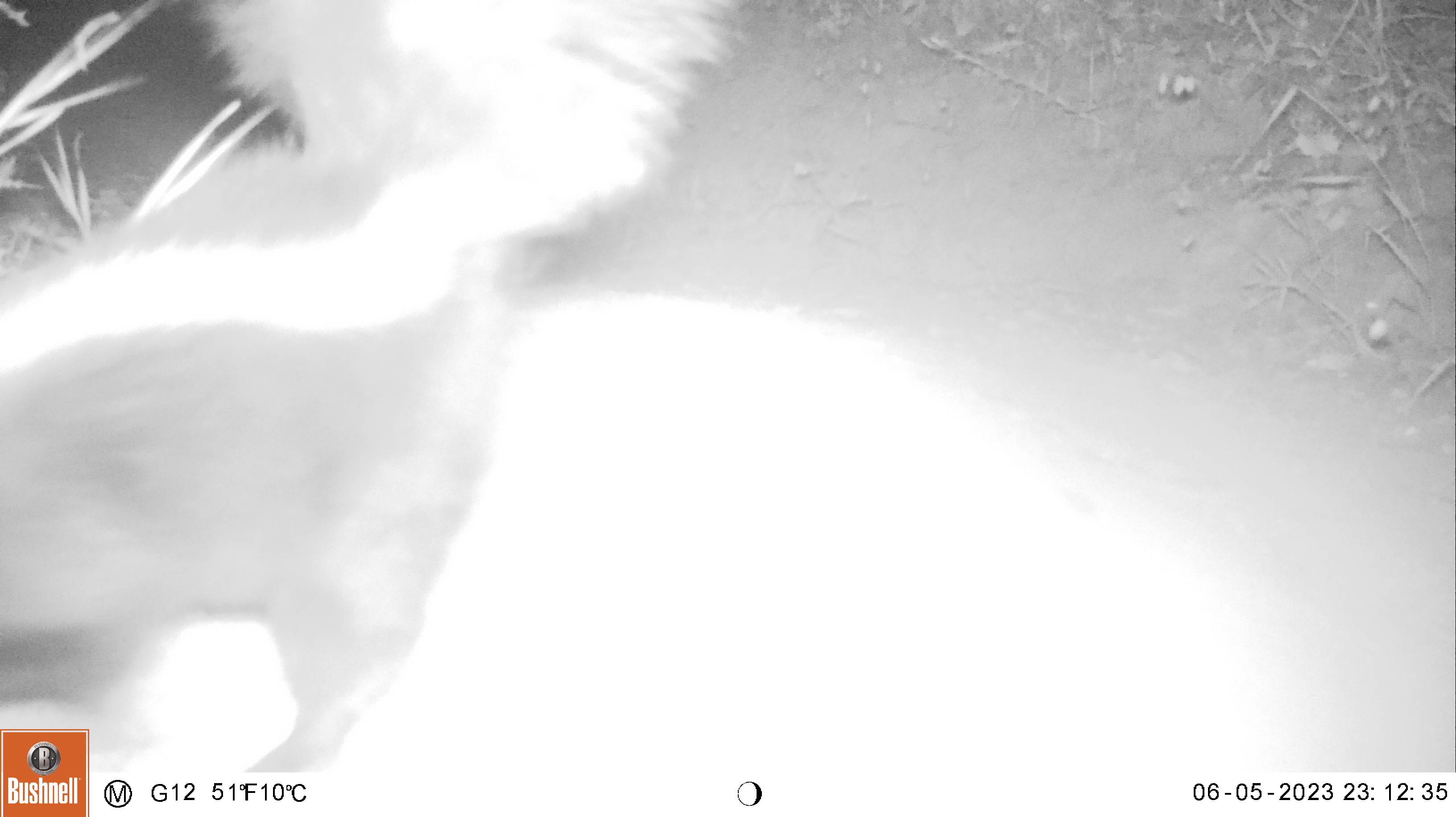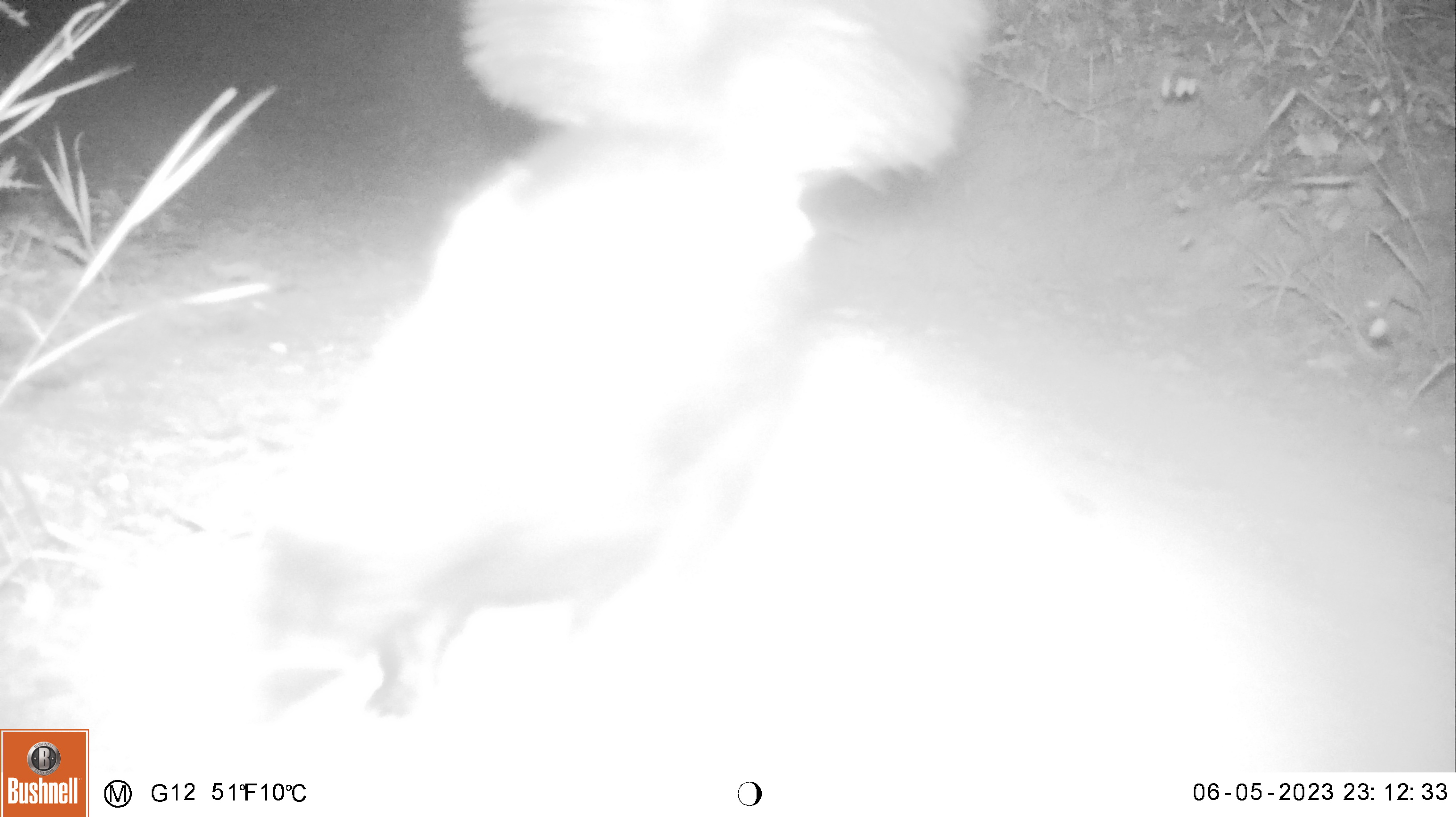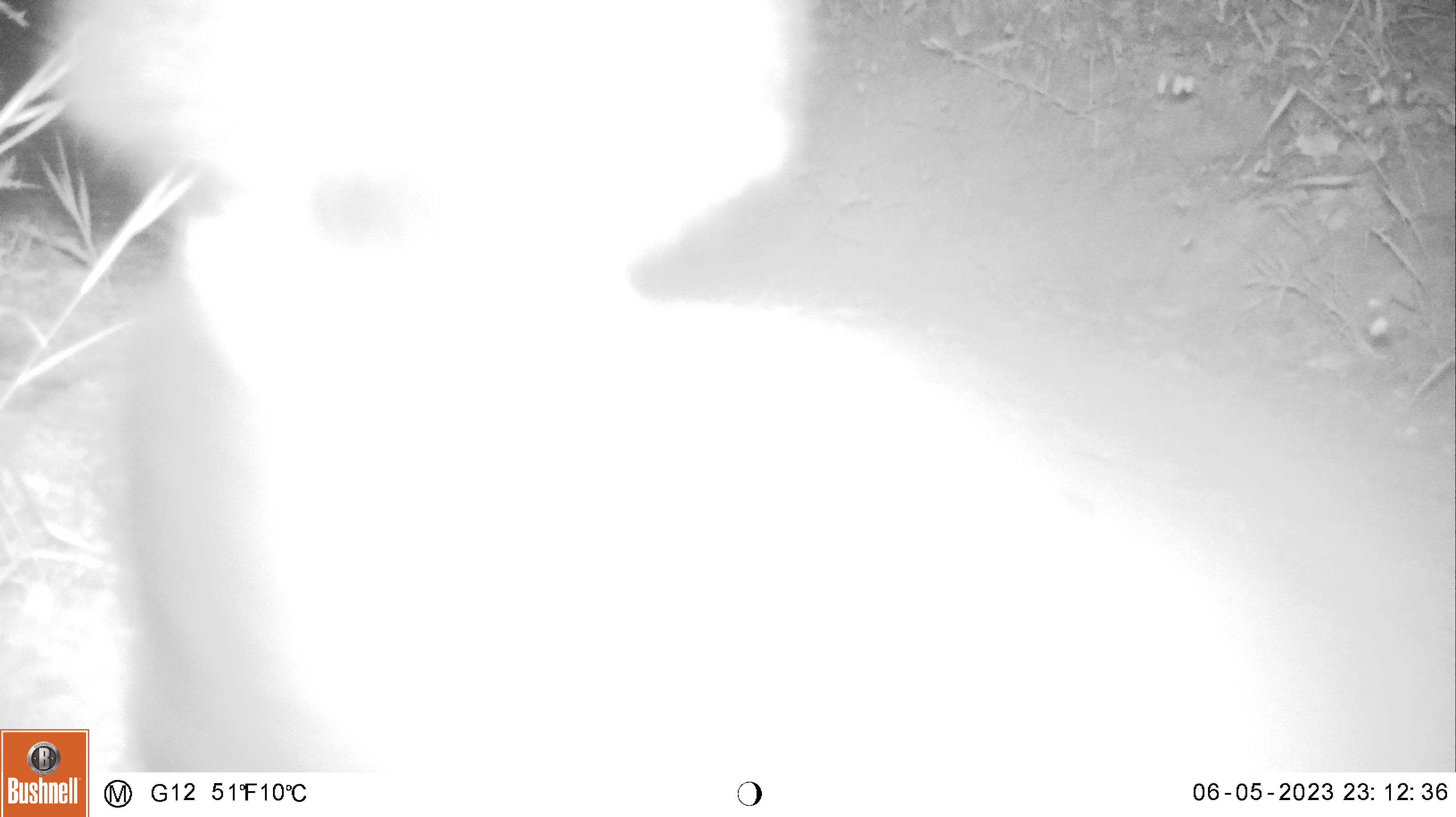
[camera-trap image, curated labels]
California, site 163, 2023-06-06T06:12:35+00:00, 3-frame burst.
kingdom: Animalia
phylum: Chordata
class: Mammalia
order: Carnivora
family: Mephitidae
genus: Mephitis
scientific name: Mephitis mephitis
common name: striped skunk